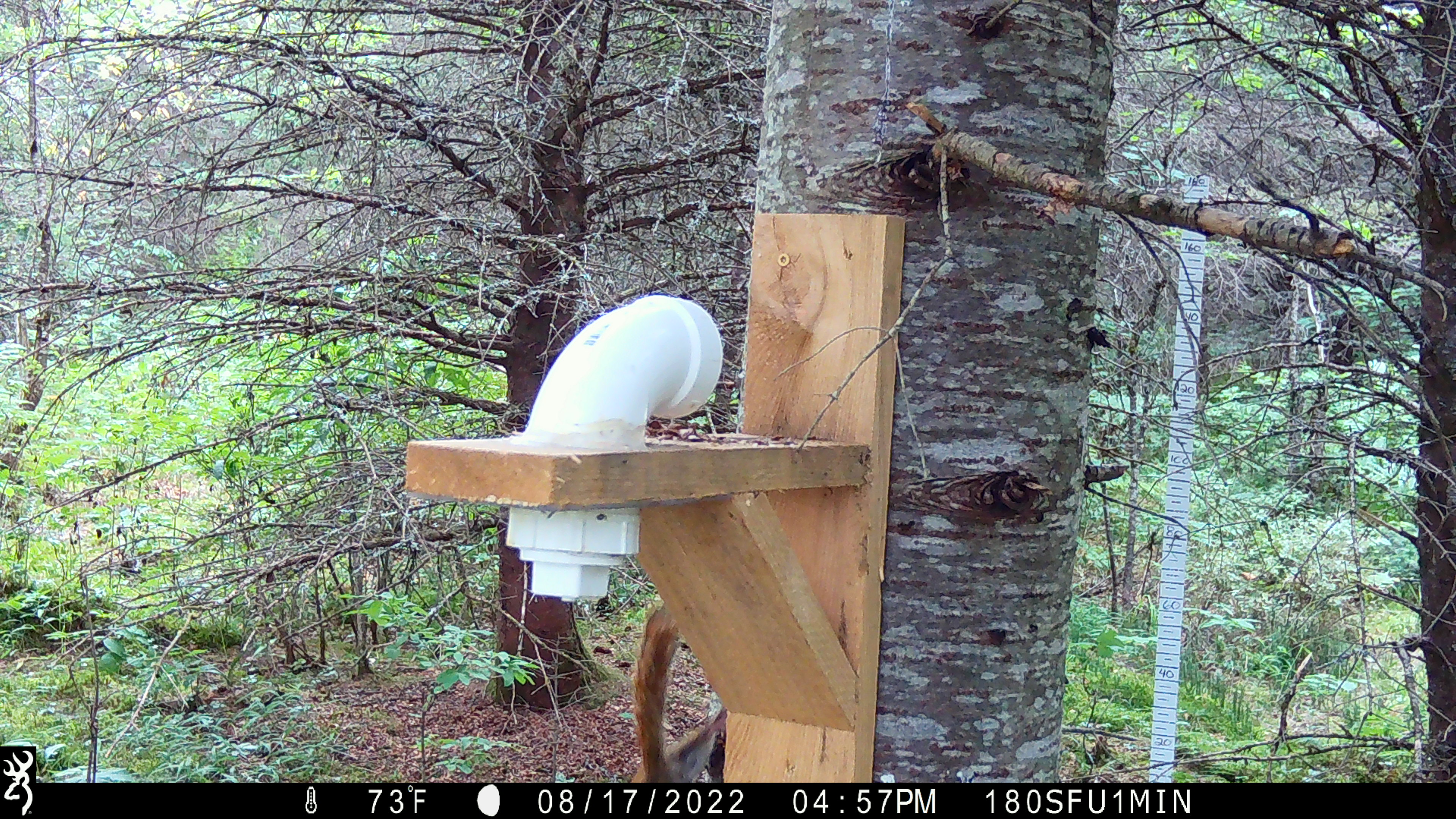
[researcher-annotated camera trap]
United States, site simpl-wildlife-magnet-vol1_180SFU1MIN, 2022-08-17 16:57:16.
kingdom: Animalia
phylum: Chordata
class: Mammalia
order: Rodentia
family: Sciuridae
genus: Tamiasciurus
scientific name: Tamiasciurus hudsonicus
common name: red squirrel